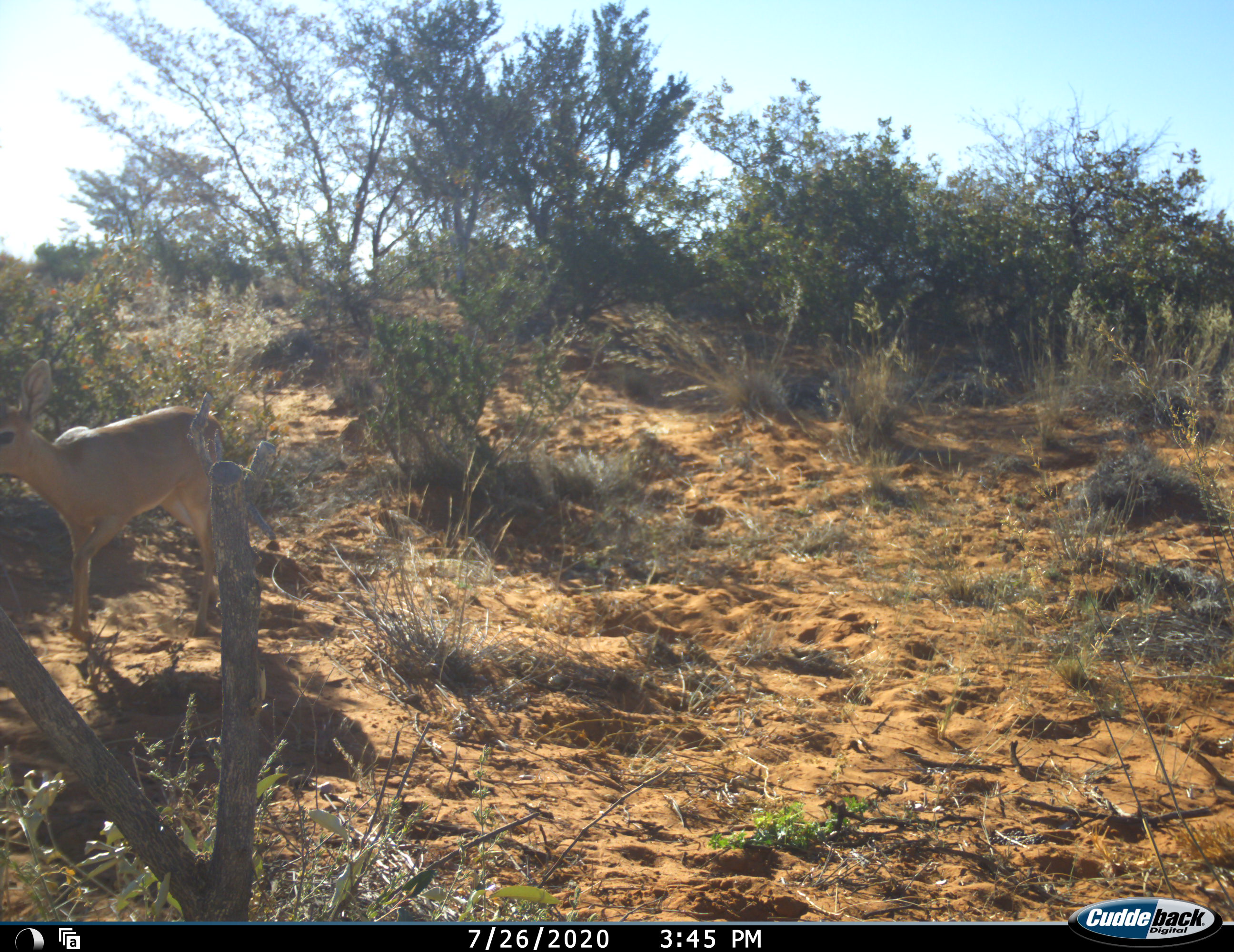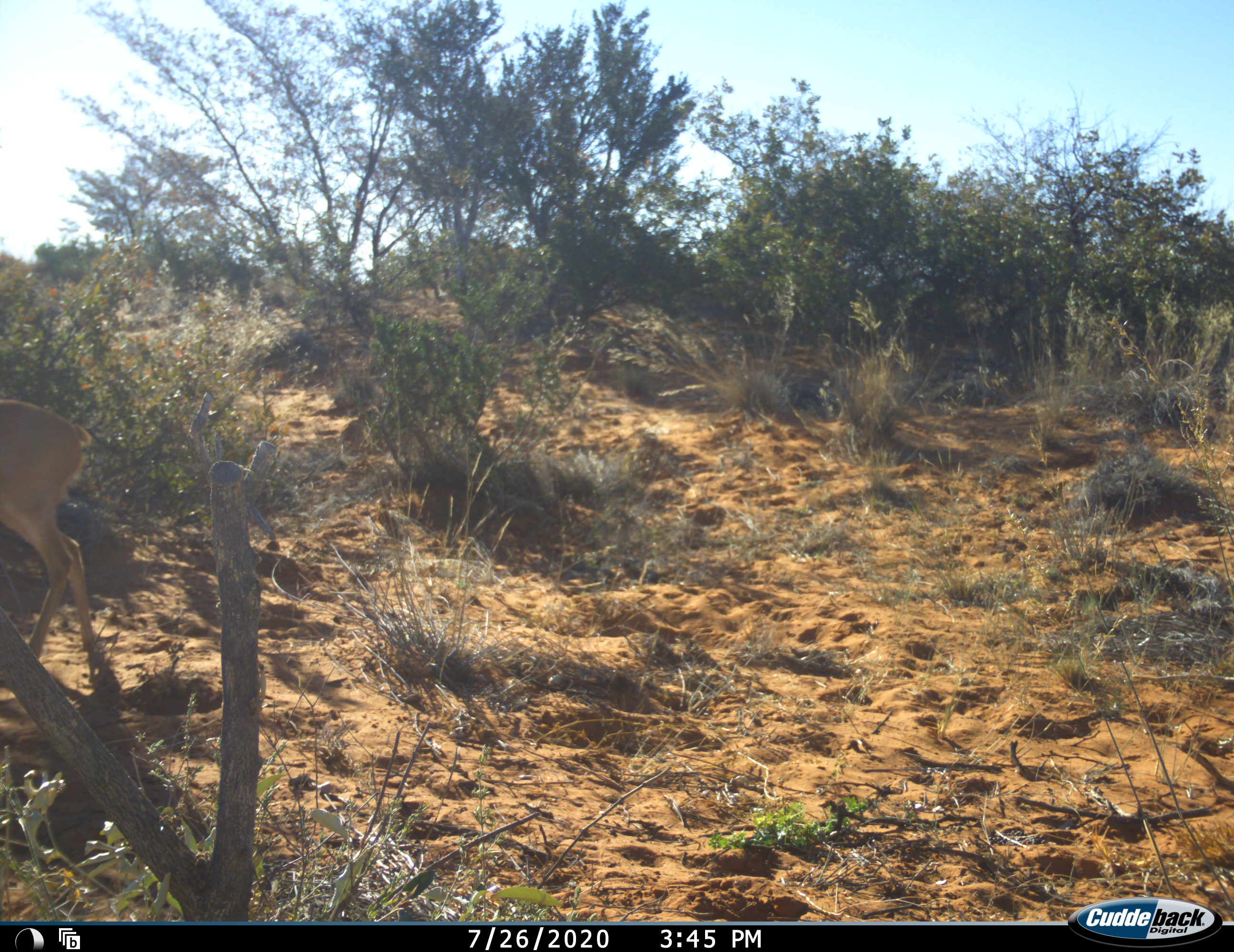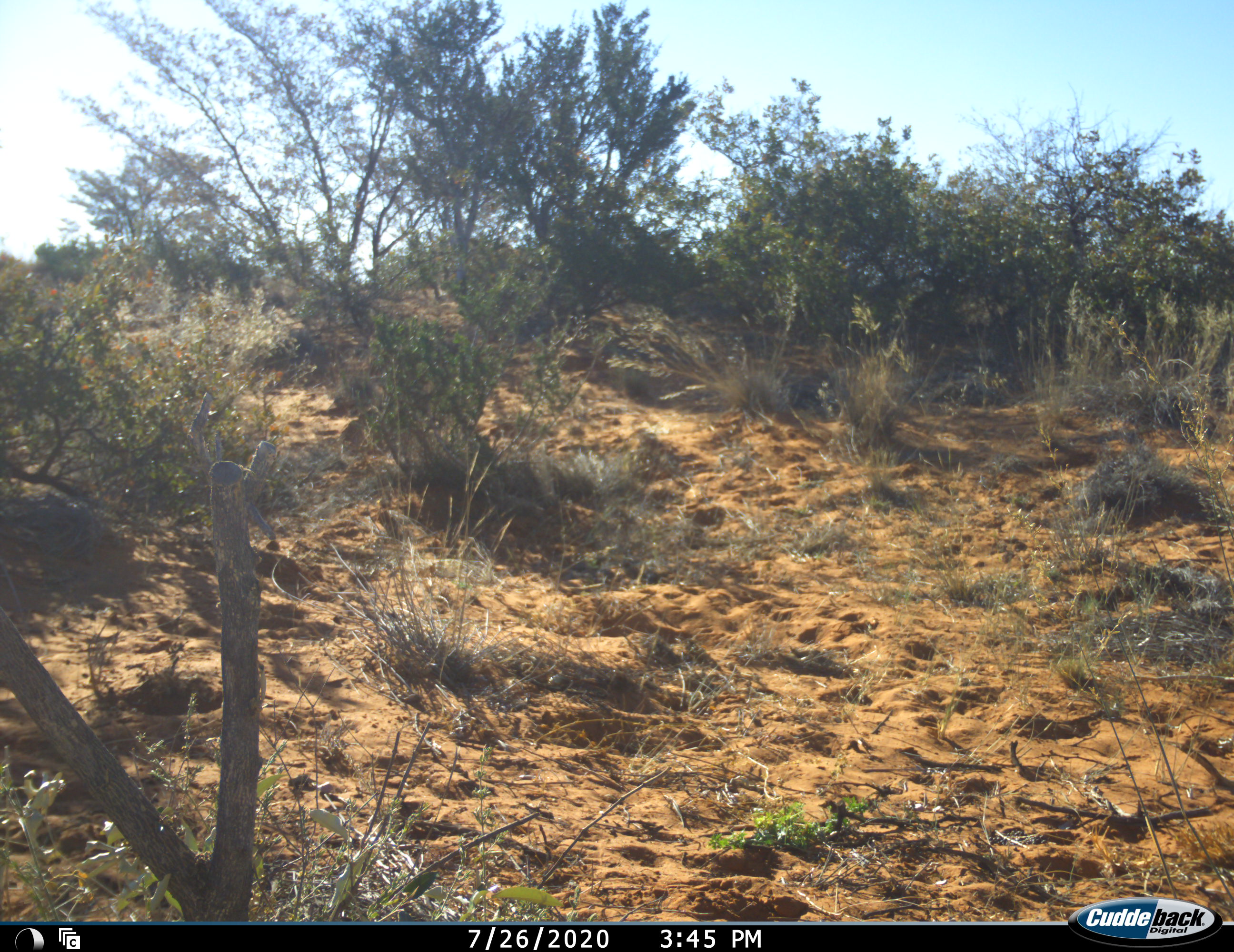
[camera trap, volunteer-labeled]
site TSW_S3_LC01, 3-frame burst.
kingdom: Animalia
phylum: Chordata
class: Mammalia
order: Artiodactyla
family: Bovidae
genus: Raphicerus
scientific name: Raphicerus campestris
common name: steenbok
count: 1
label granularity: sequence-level